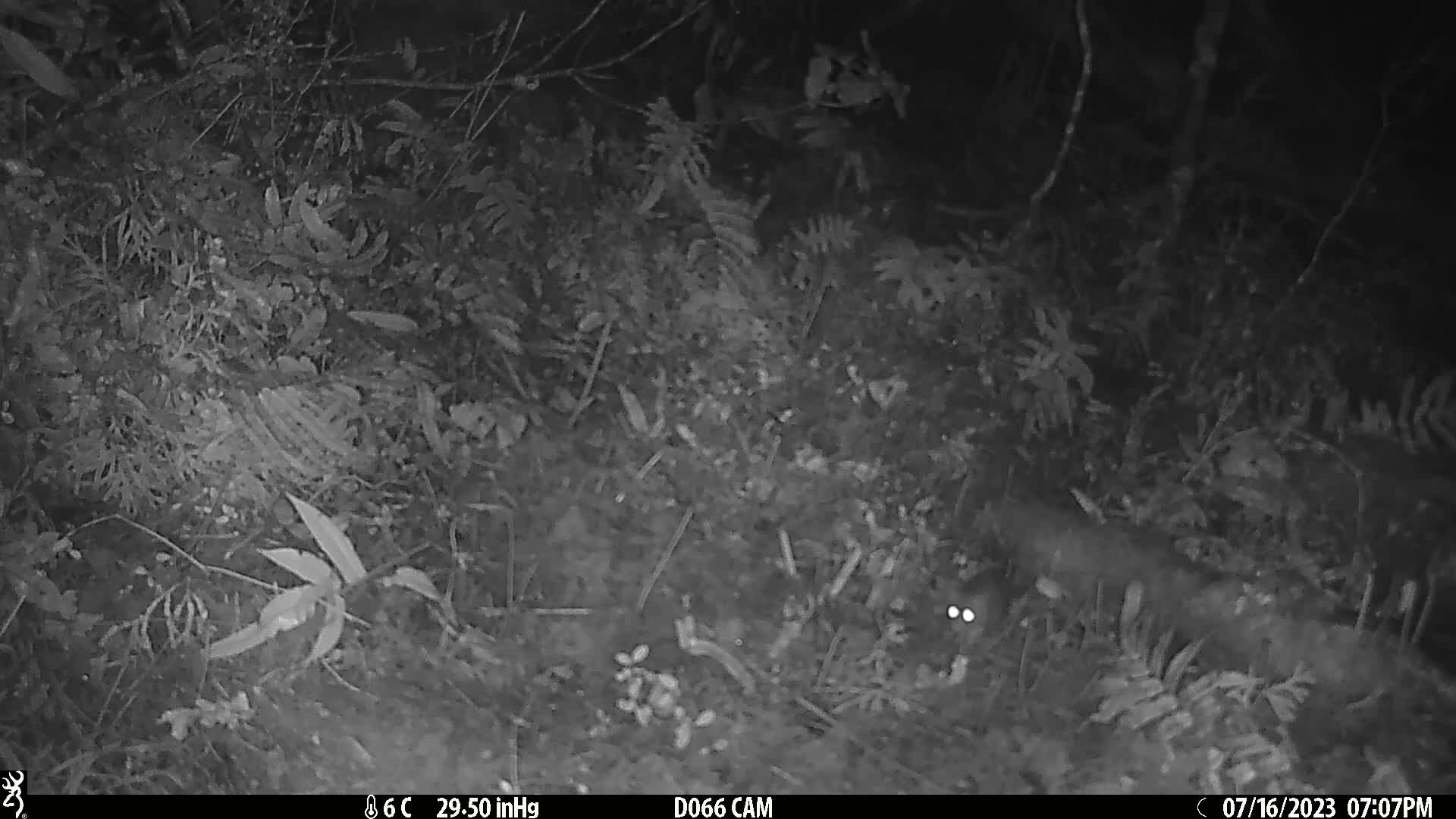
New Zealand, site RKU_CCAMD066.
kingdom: Animalia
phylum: Chordata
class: Mammalia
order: Rodentia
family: Muridae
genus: Rattus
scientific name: Rattus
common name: rat